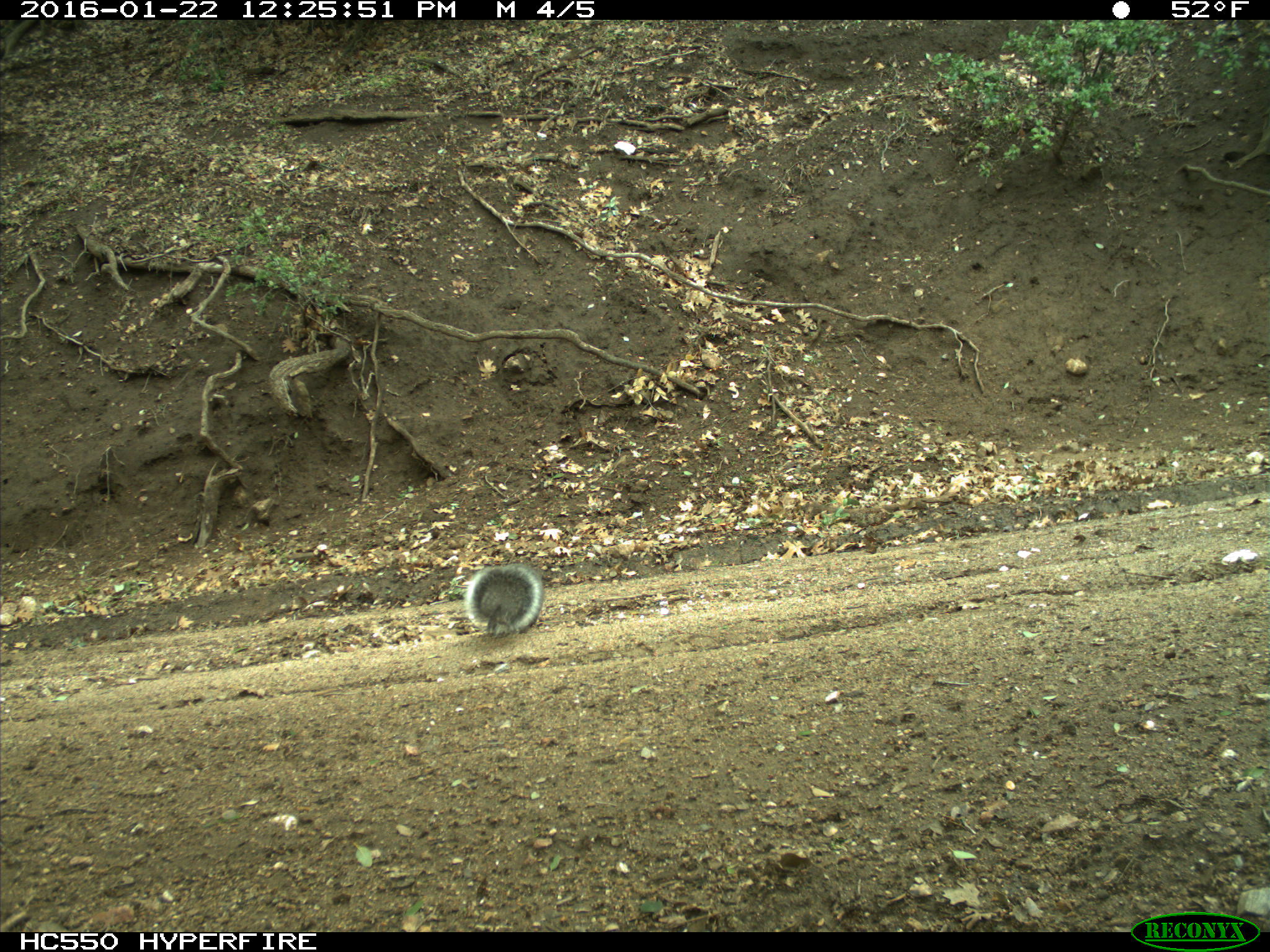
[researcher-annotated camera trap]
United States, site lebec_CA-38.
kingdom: Animalia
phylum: Chordata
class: Mammalia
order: Rodentia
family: Sciuridae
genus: Sciurus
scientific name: Sciurus carolinensis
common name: eastern gray squirrel